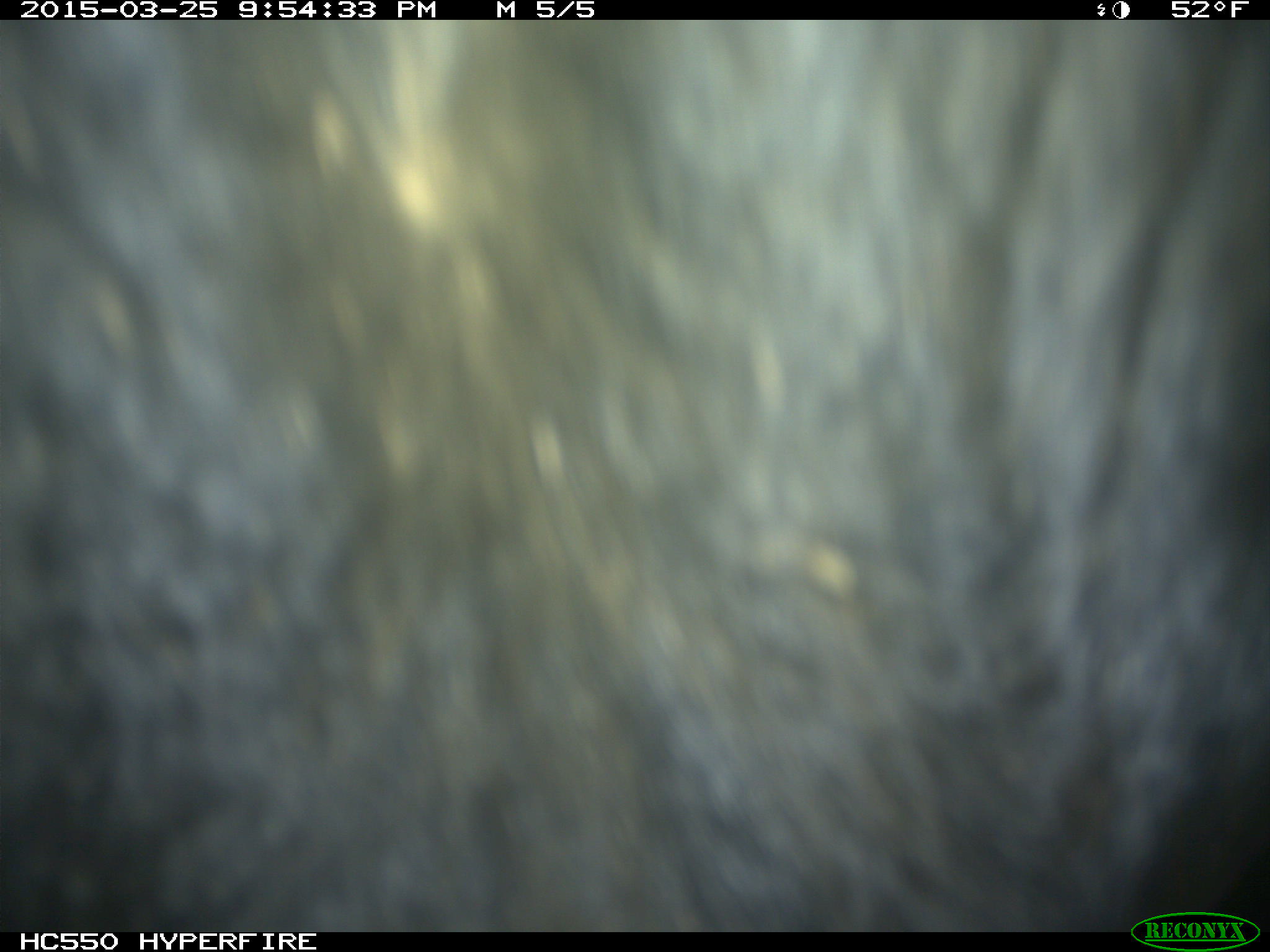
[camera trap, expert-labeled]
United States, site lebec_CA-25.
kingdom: Animalia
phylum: Chordata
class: Mammalia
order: Artiodactyla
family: Bovidae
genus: Bos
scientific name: Bos taurus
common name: domestic cow